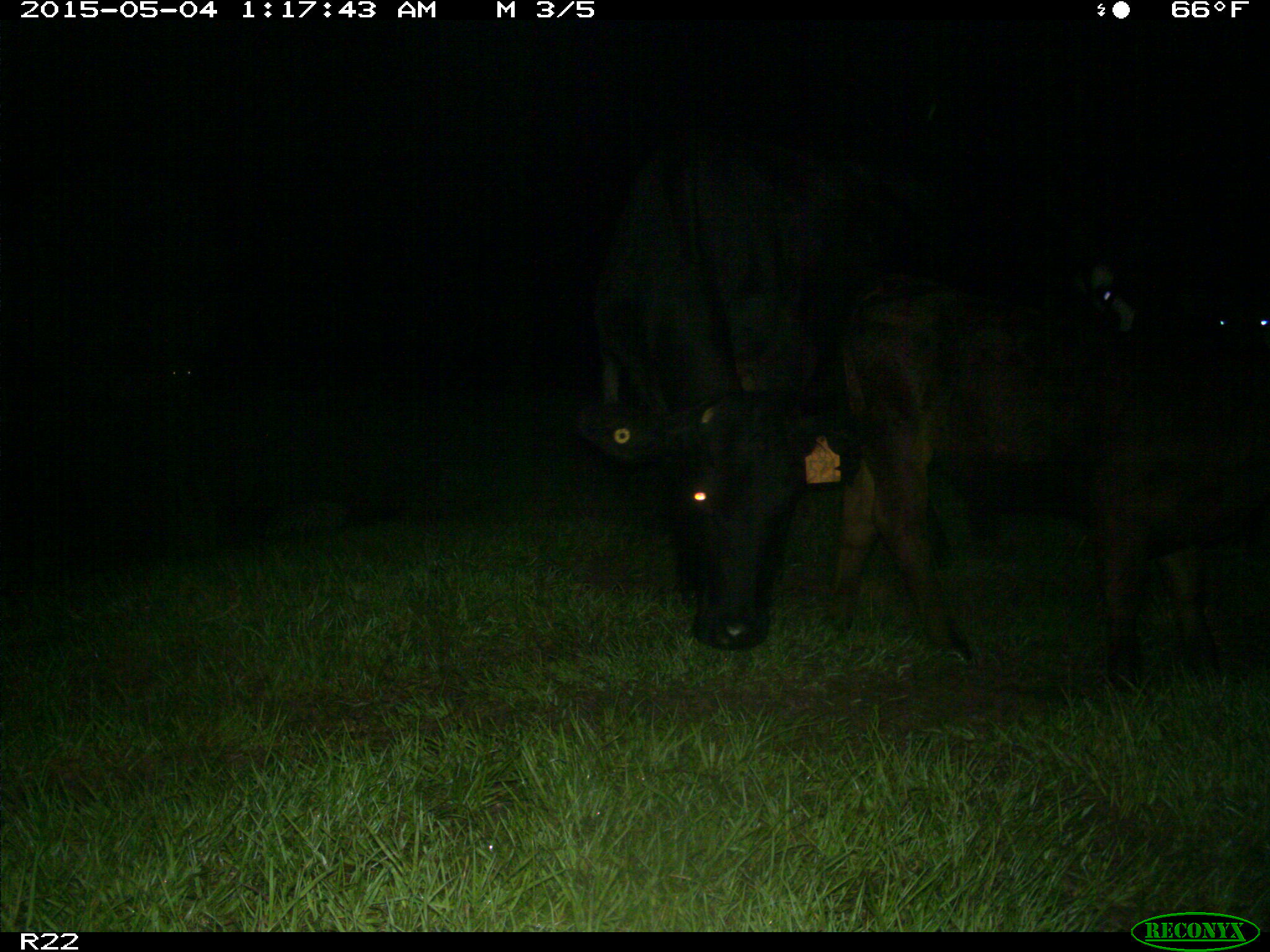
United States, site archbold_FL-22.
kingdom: Animalia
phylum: Chordata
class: Mammalia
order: Artiodactyla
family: Bovidae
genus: Bos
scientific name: Bos taurus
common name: domestic cow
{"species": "Bos taurus (domestic cow)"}